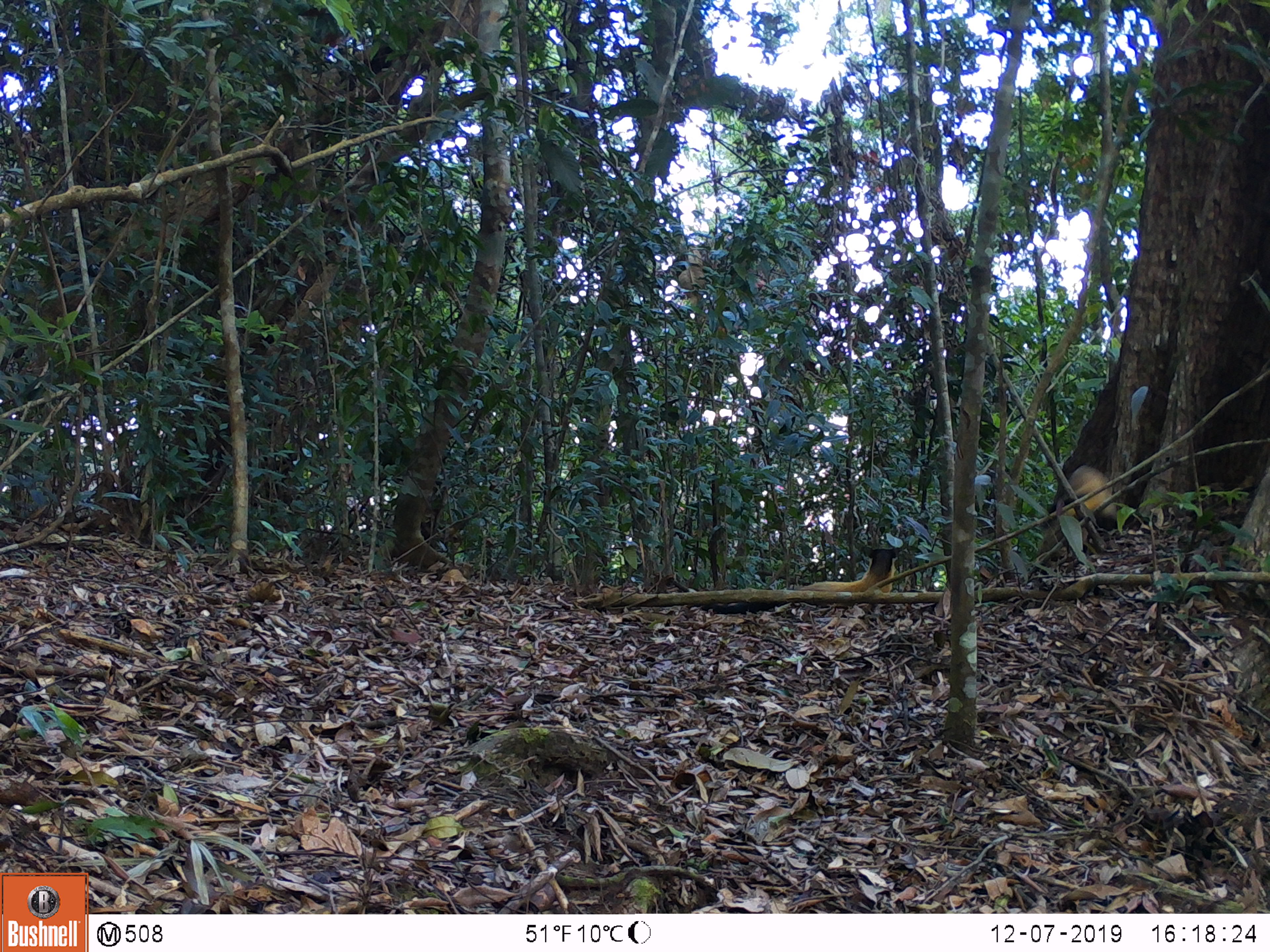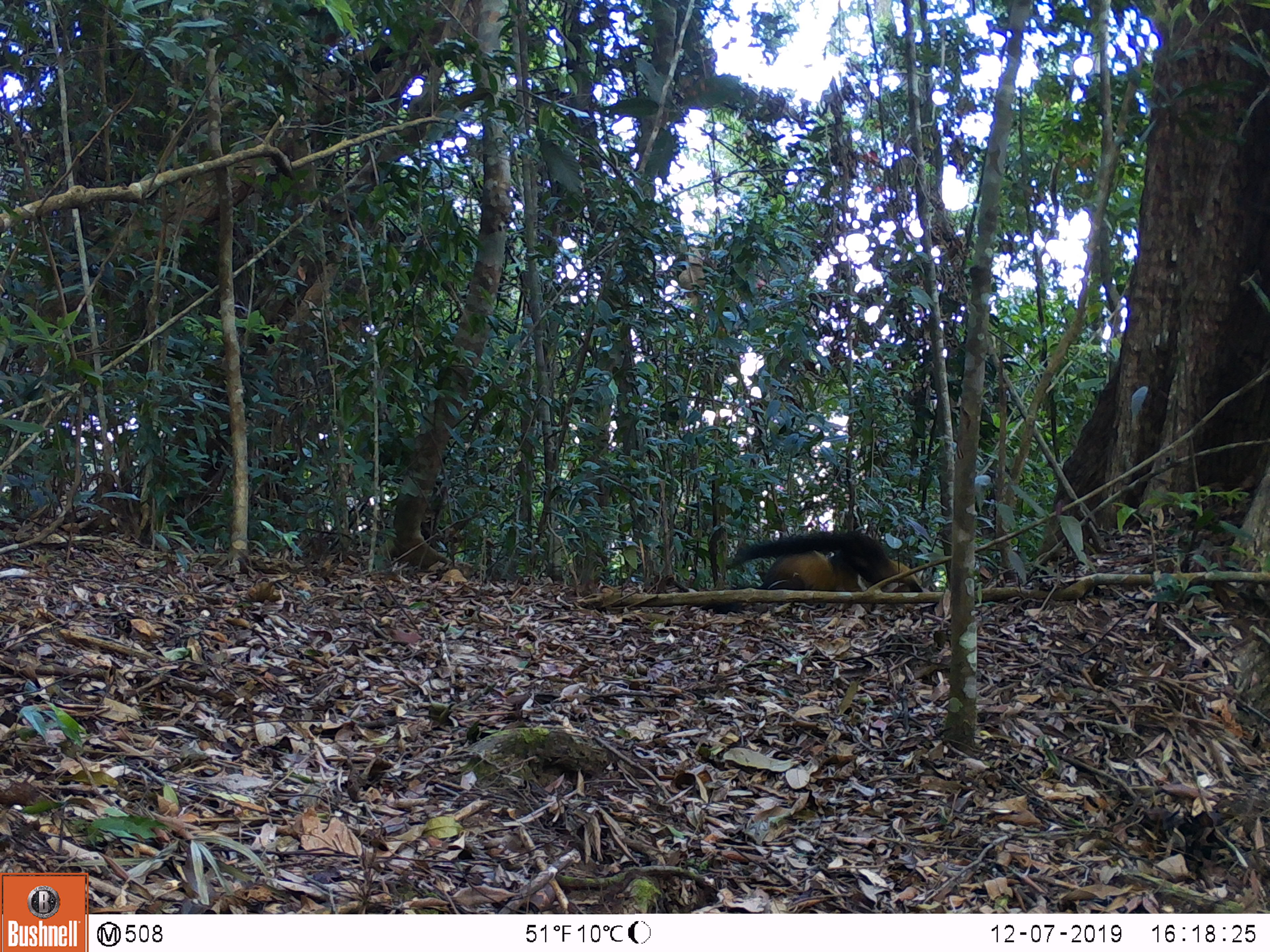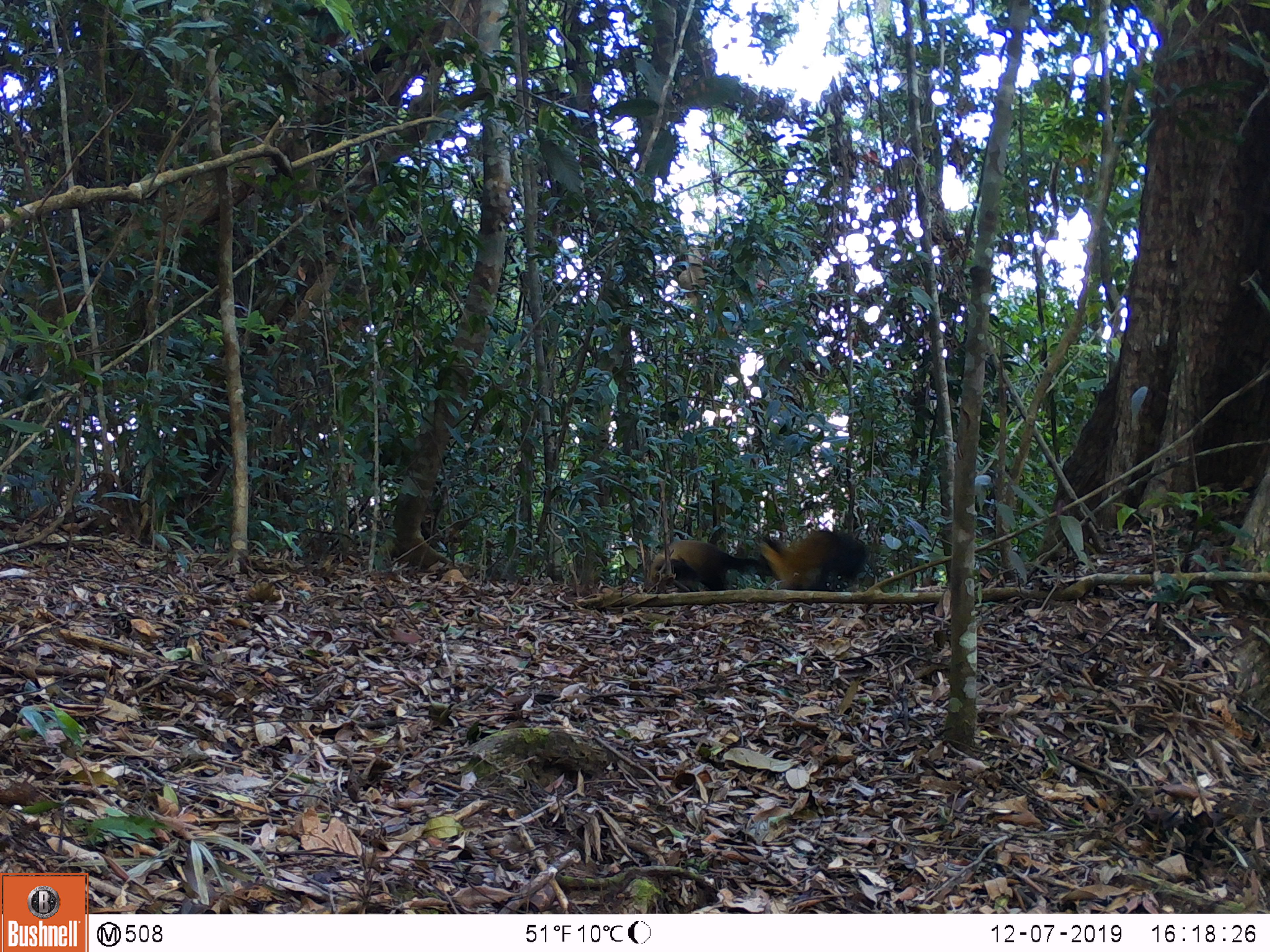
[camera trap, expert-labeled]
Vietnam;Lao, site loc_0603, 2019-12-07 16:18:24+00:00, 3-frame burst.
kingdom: Animalia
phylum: Chordata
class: Mammalia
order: Carnivora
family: Mustelidae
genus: Martes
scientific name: Martes flavigula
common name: yellow-throated marten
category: yellow throated marten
Yellow throated marten (yellow-throated marten) (Martes flavigula). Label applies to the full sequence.